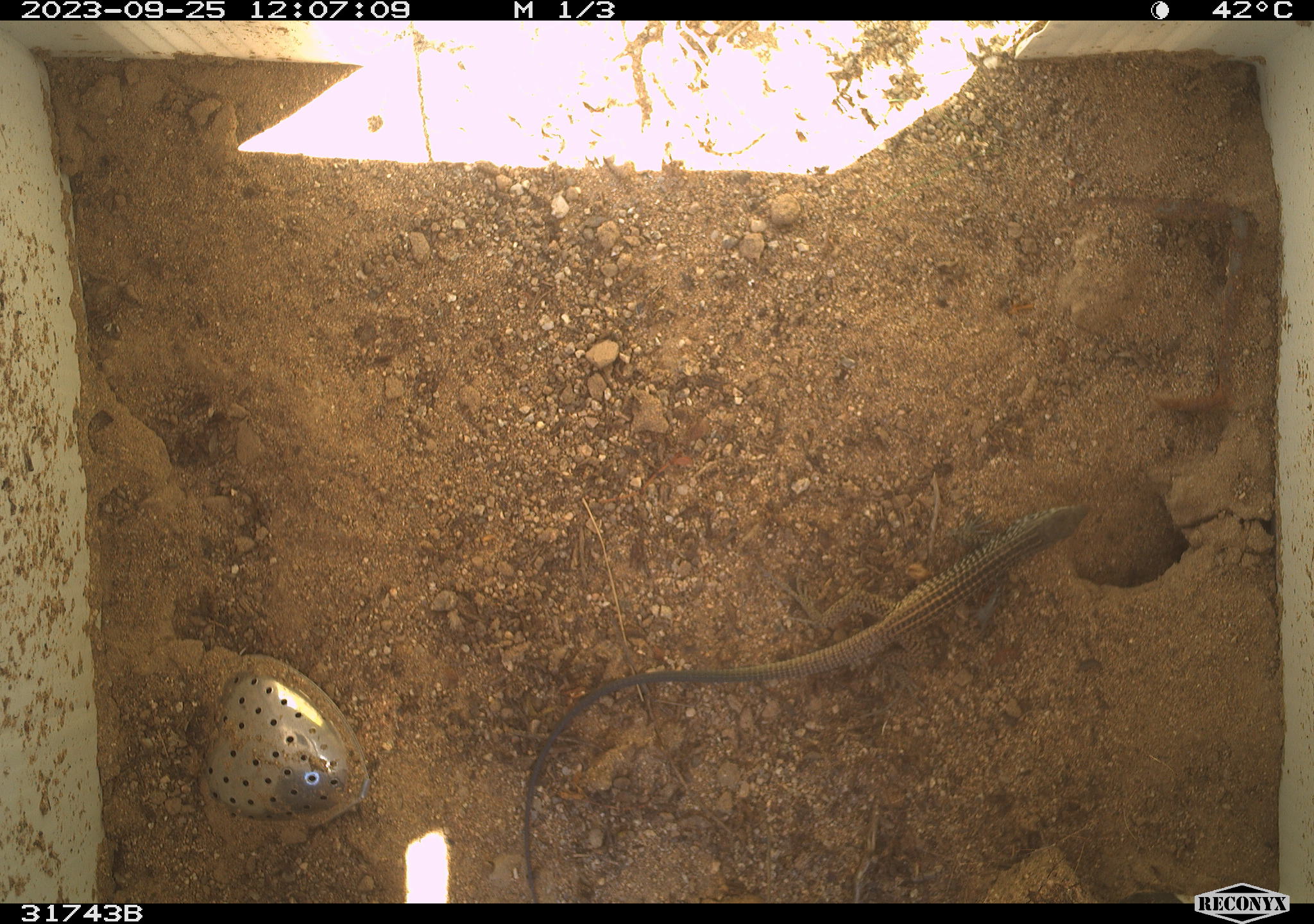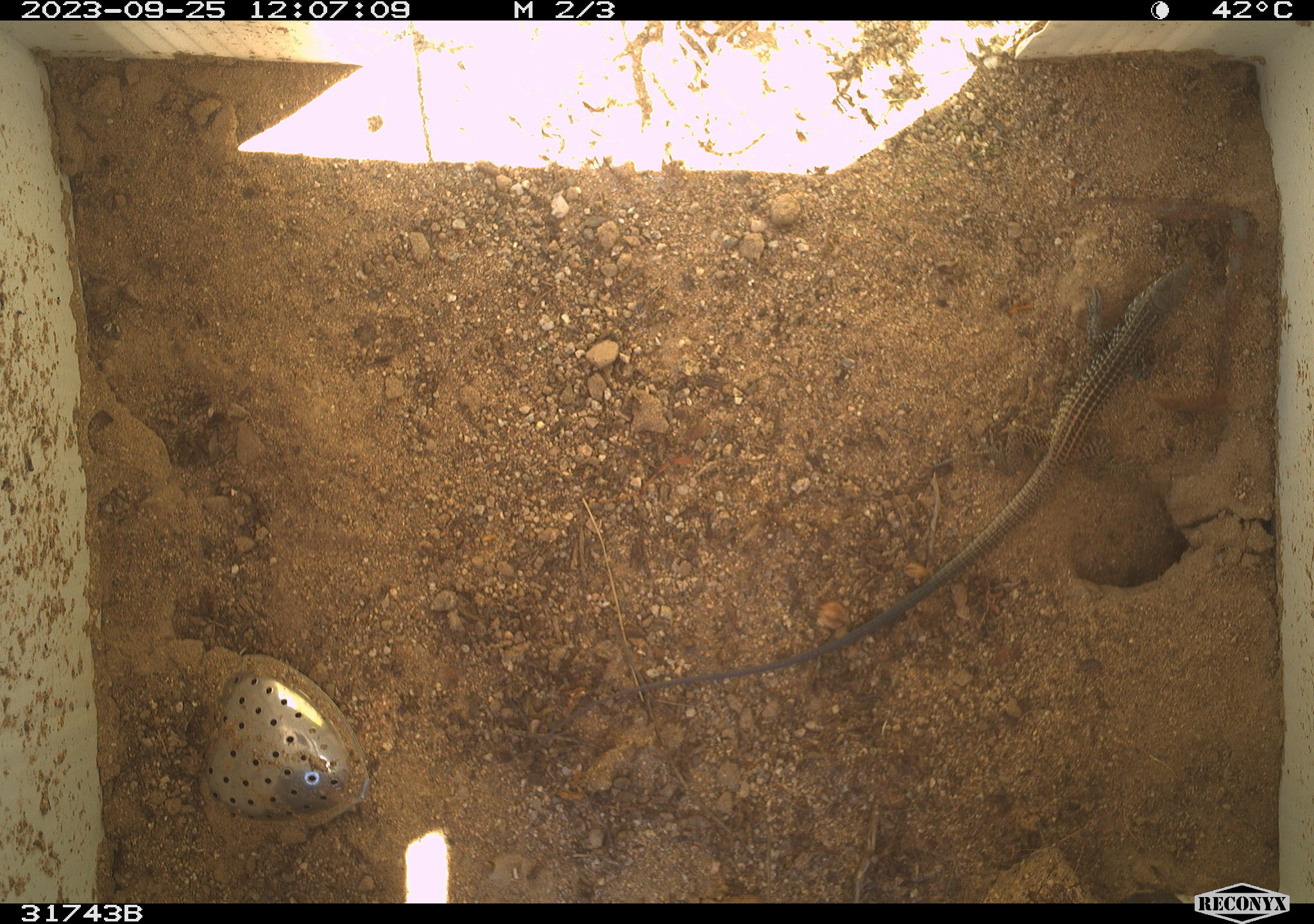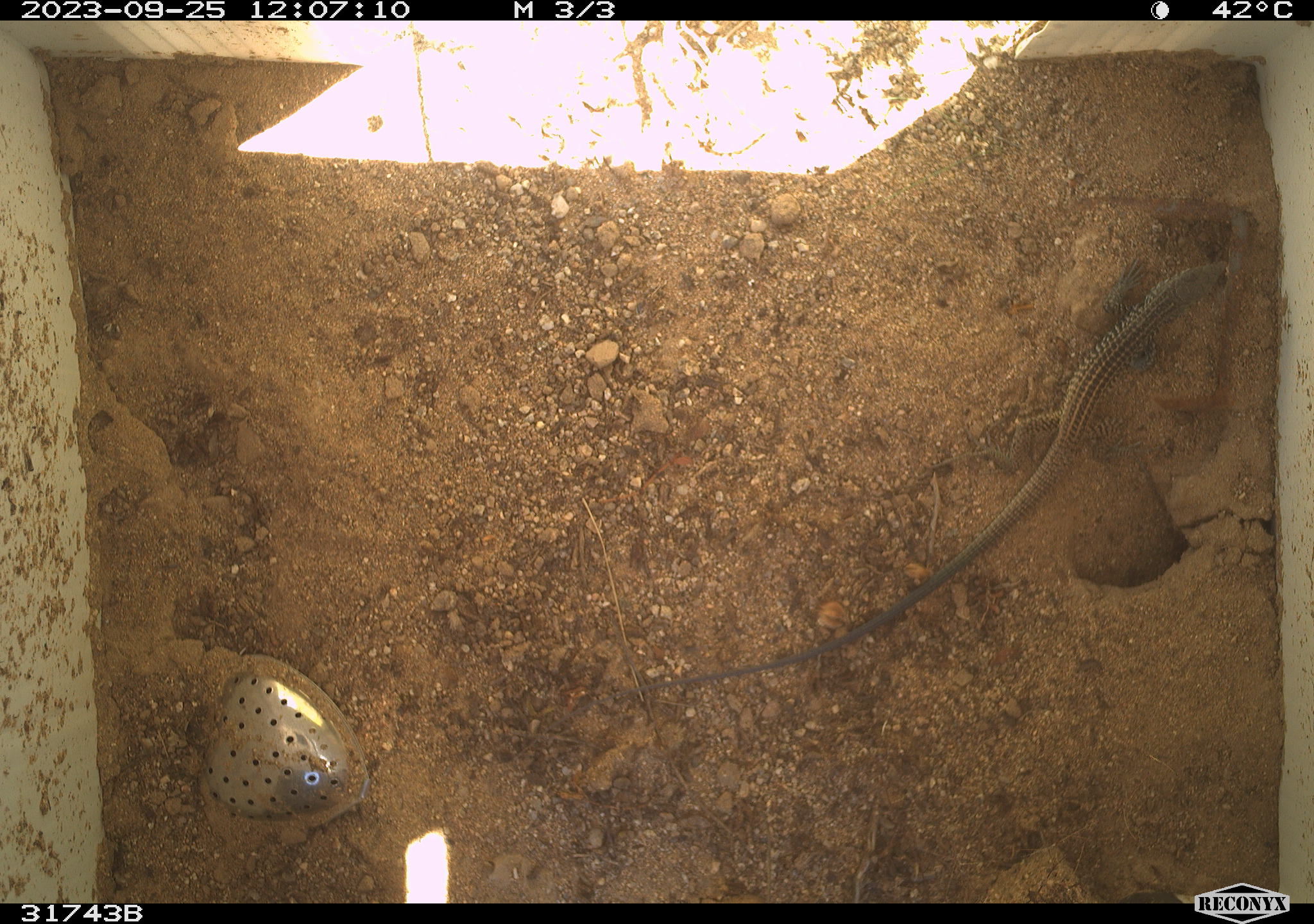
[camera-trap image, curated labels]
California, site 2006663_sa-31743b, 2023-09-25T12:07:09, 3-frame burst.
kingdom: Animalia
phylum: Chordata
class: Reptilia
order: Squamata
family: Teiidae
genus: Aspidoscelis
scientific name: Aspidoscelis tigris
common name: western whiptail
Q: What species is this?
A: Western whiptail (Aspidoscelis tigris).